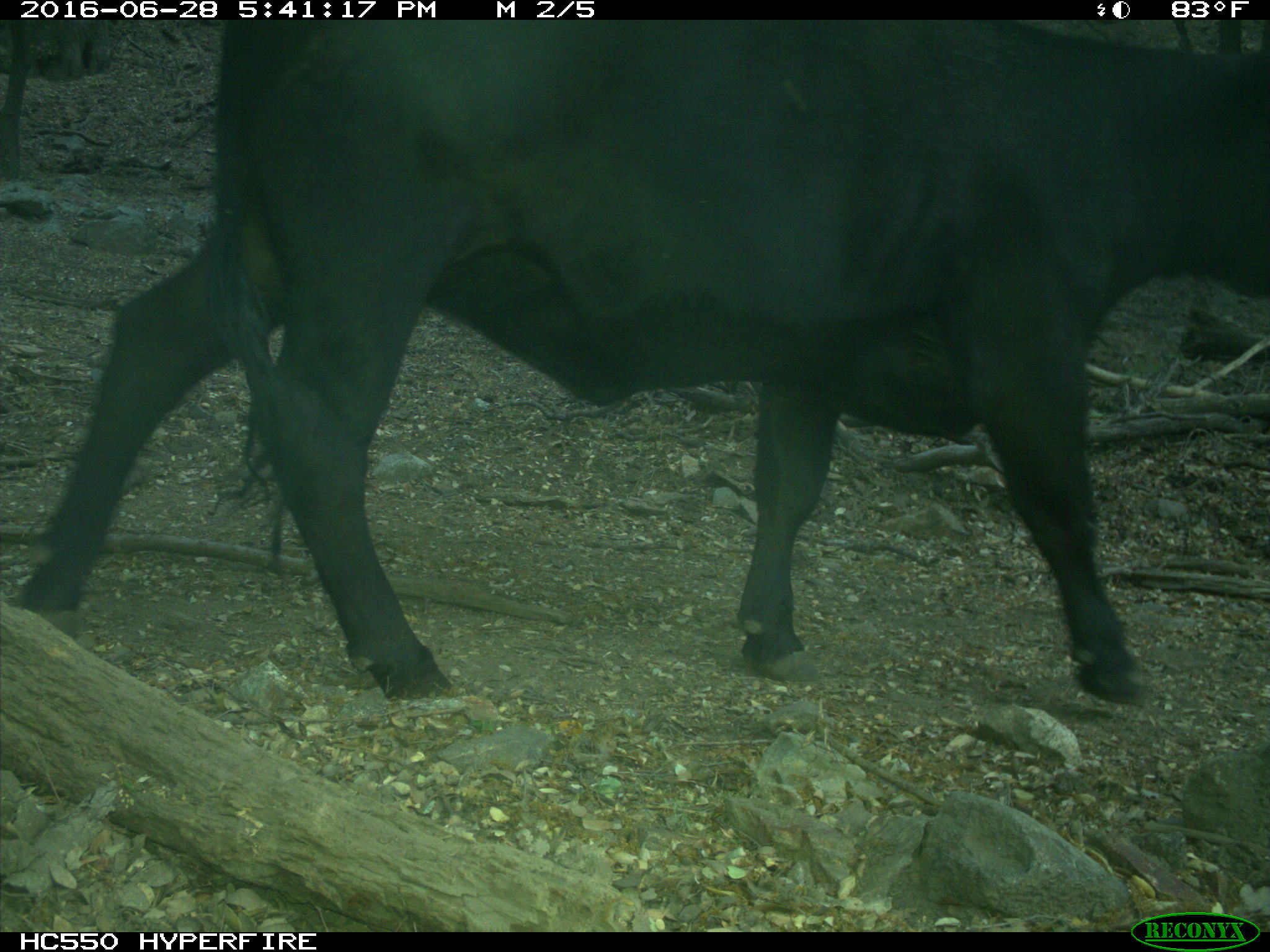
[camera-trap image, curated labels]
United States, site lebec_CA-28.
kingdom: Animalia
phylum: Chordata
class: Mammalia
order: Artiodactyla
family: Bovidae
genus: Bos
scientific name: Bos taurus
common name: domestic cow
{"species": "Bos taurus (domestic cow)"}